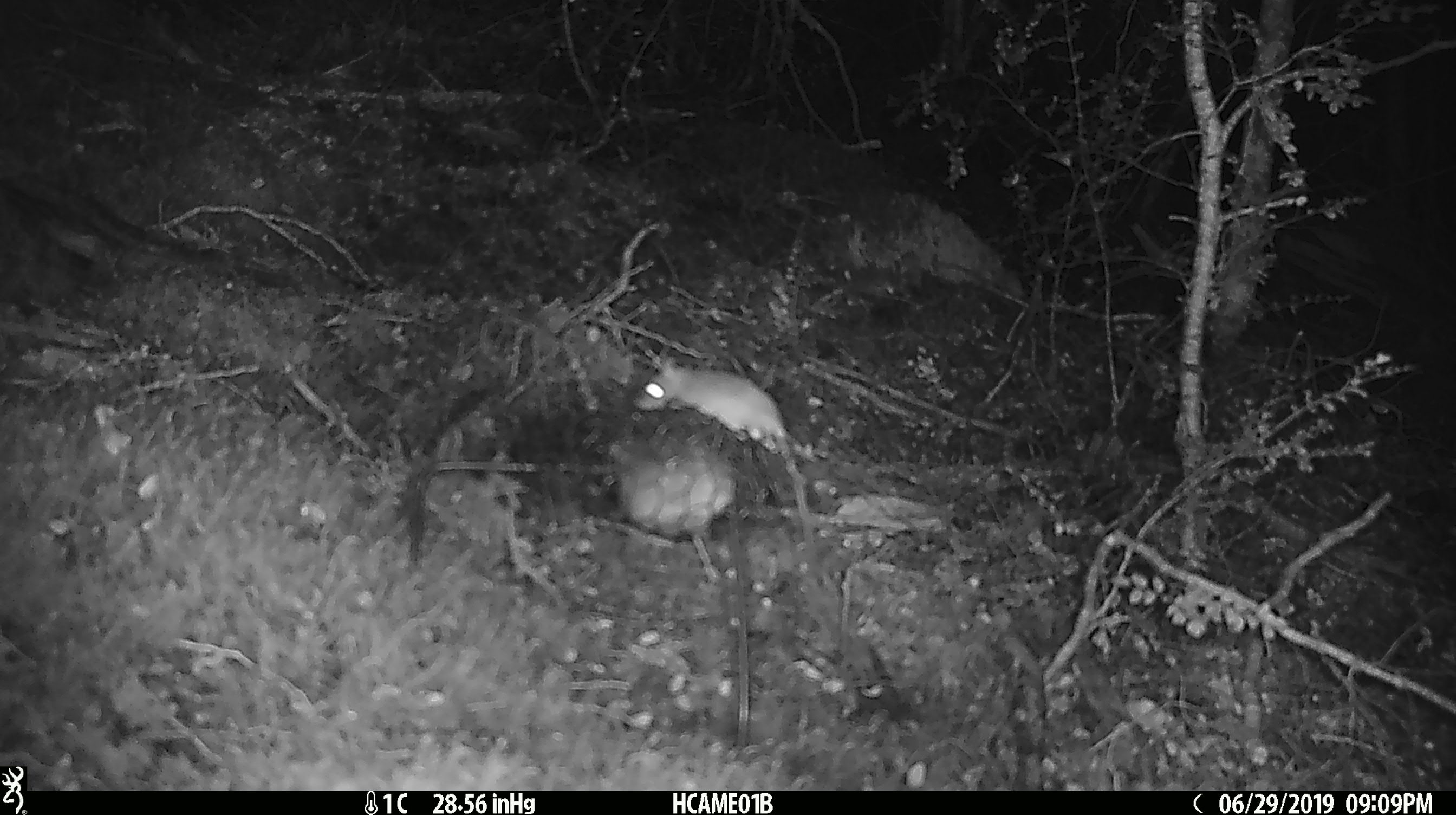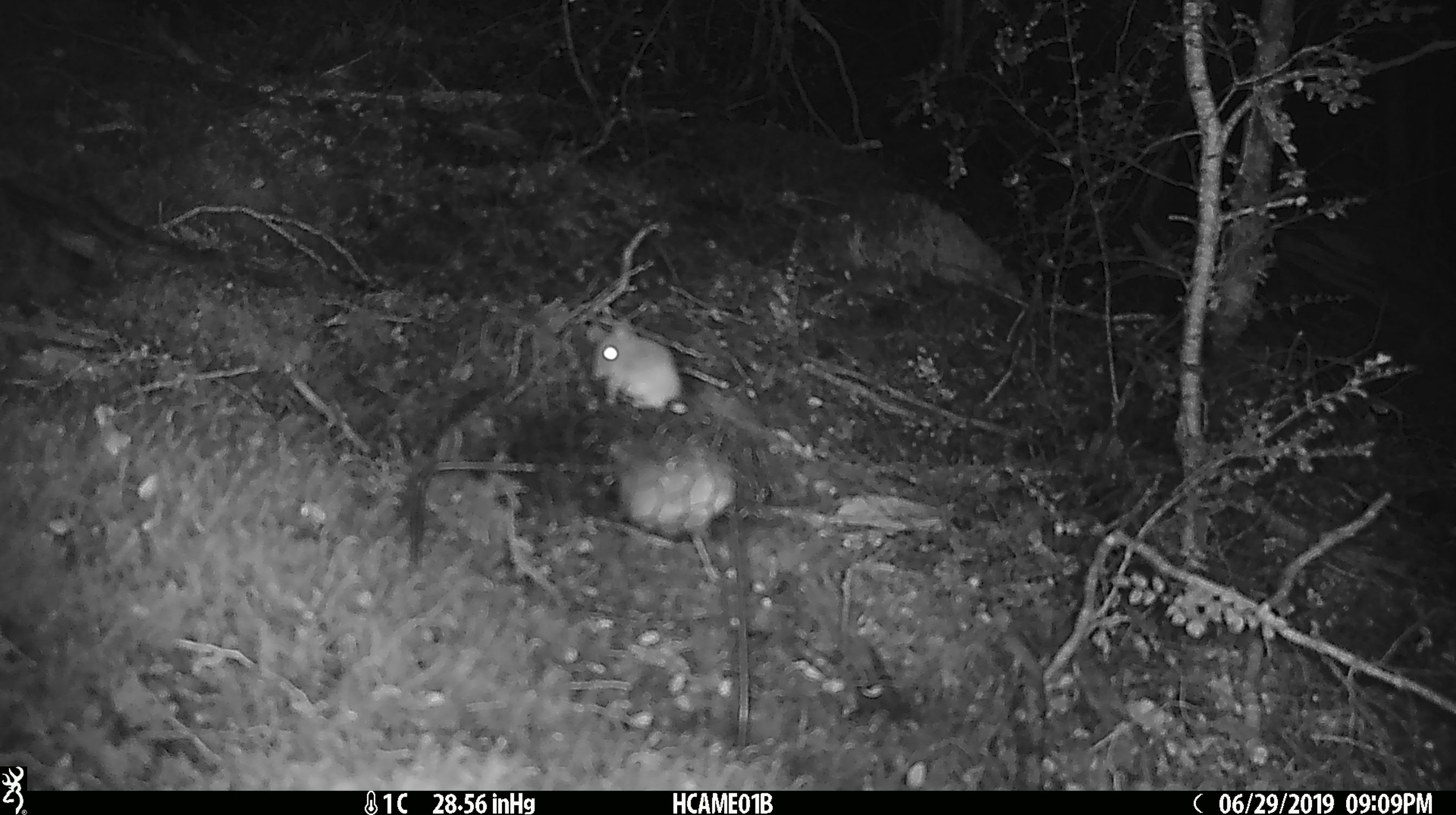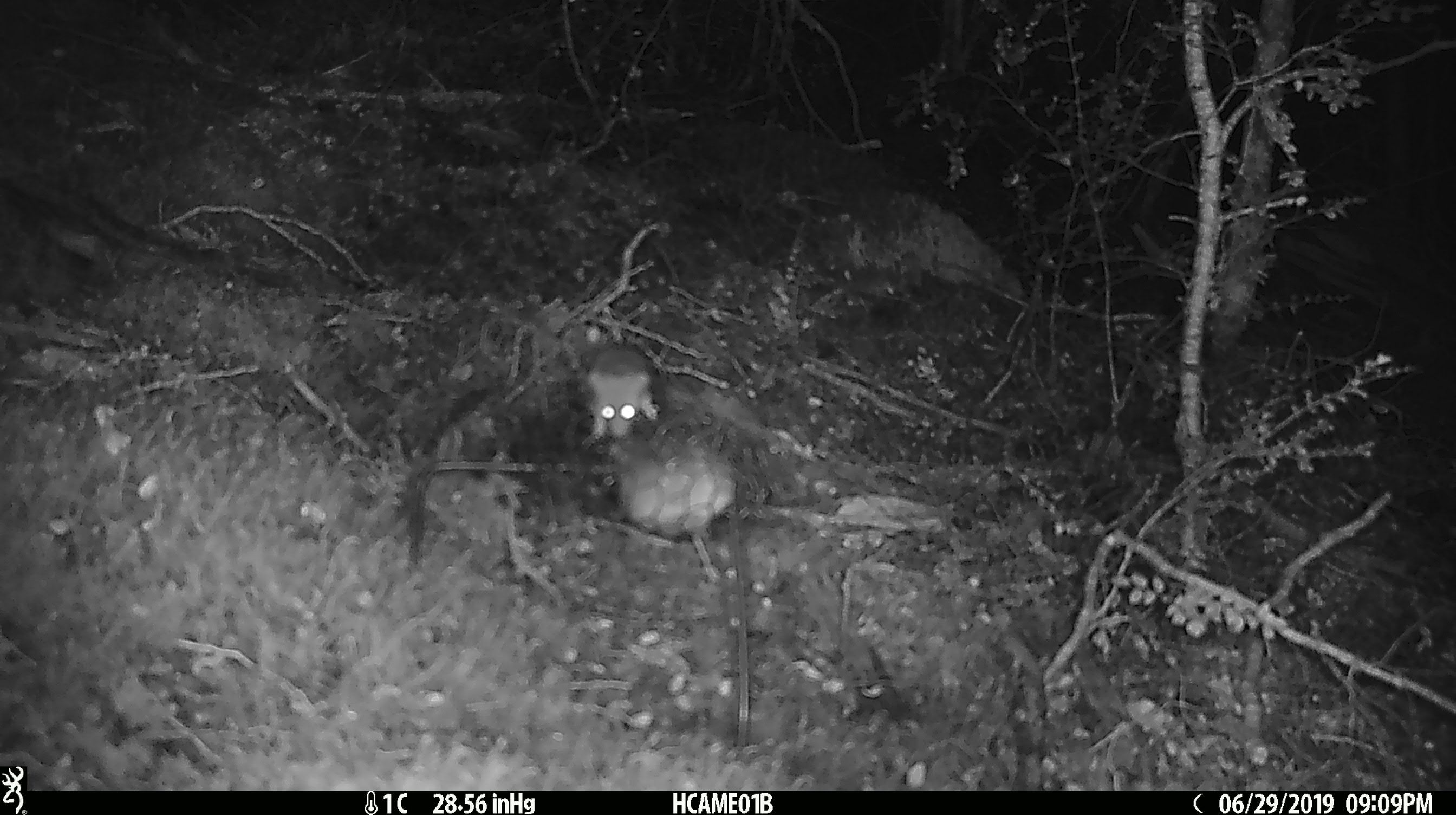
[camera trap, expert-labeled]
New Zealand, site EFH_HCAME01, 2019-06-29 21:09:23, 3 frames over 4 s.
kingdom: Animalia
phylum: Chordata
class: Mammalia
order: Rodentia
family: Muridae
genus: Mus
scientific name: Mus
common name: mouse